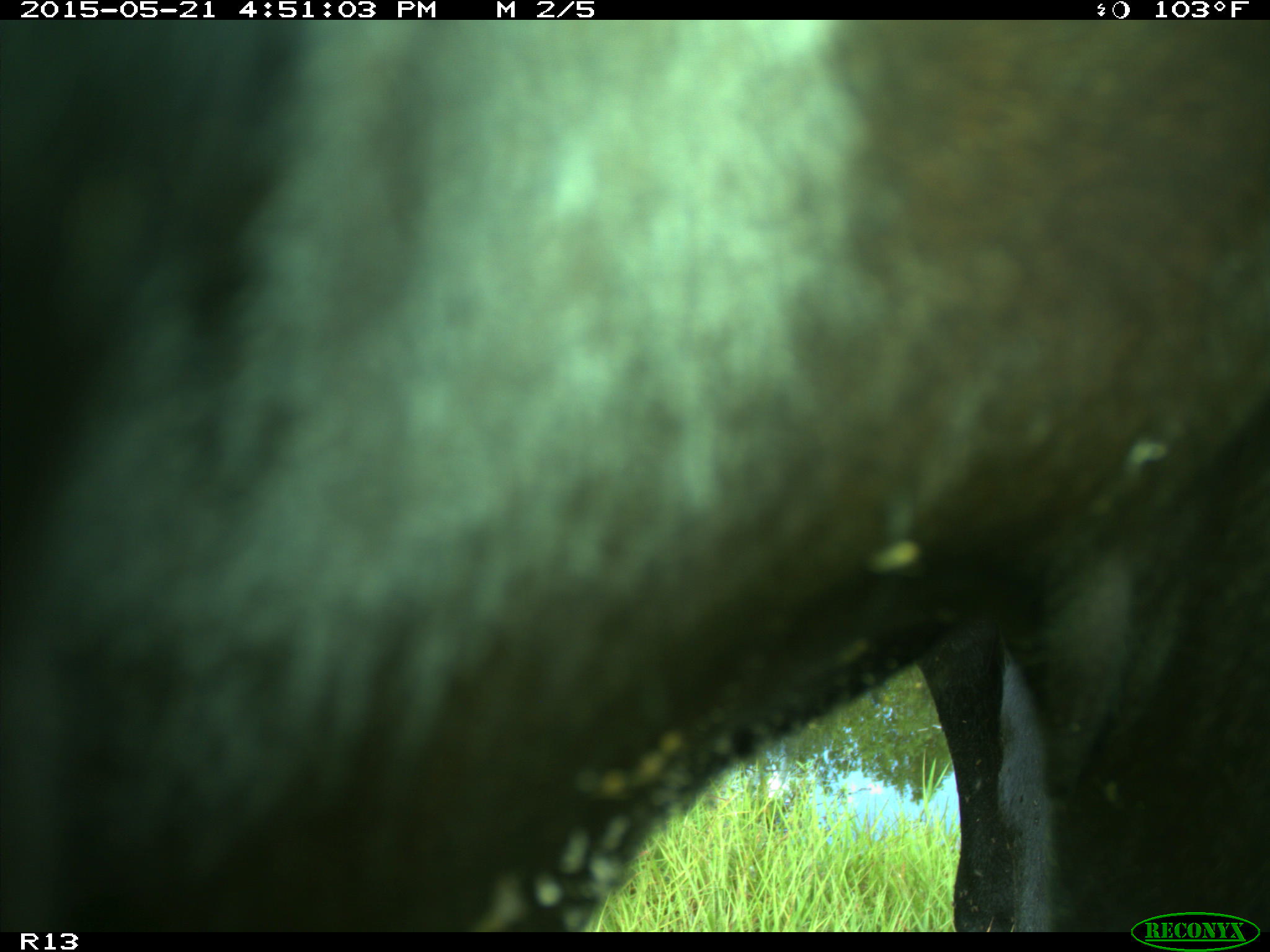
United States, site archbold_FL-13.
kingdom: Animalia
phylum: Chordata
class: Mammalia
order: Artiodactyla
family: Bovidae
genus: Bos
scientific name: Bos taurus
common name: domestic cow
Bos taurus (domestic cow).